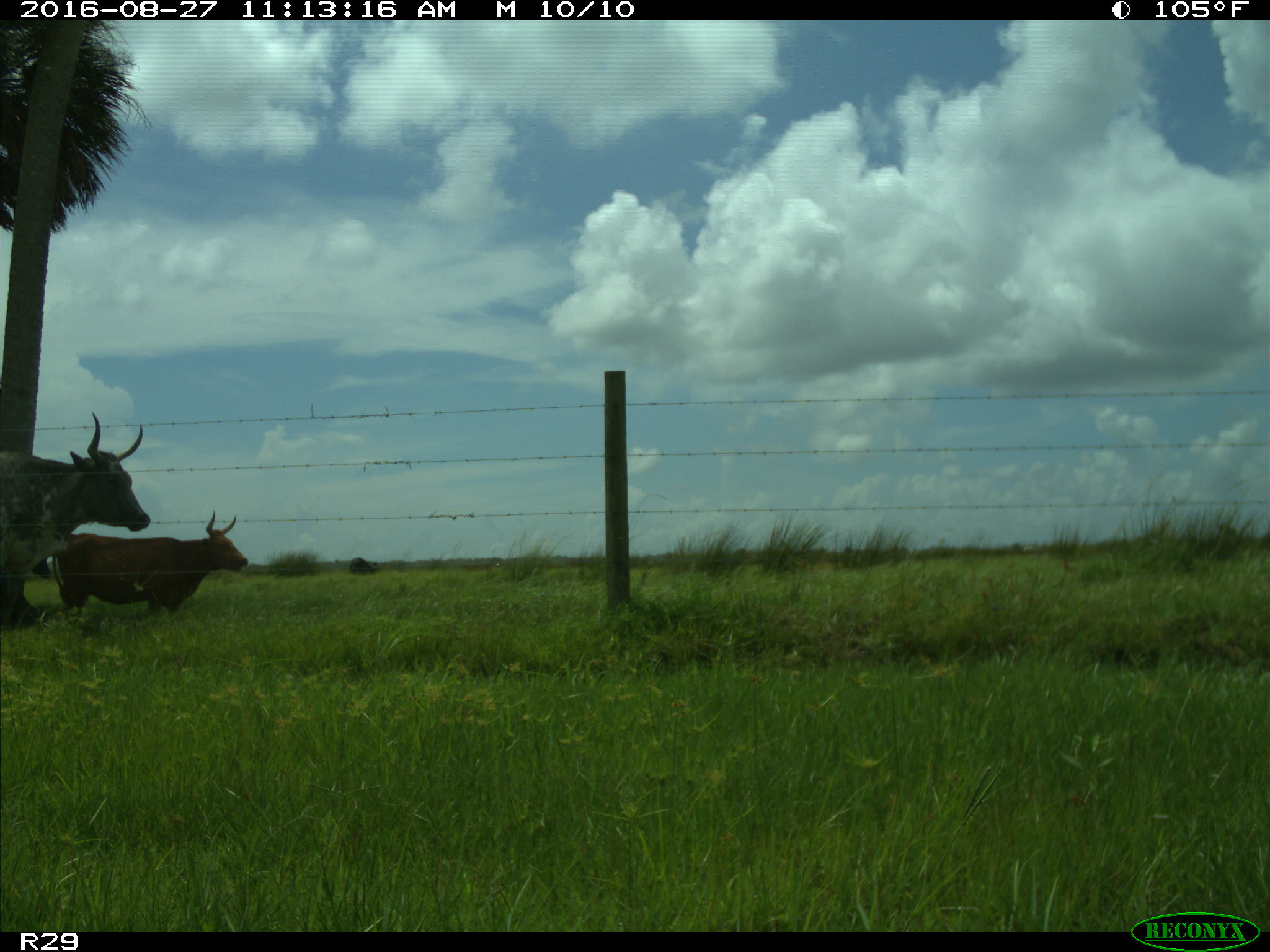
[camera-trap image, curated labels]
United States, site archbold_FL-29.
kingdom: Animalia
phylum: Chordata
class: Mammalia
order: Artiodactyla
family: Bovidae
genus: Bos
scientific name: Bos taurus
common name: domestic cow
Bos taurus (domestic cow).